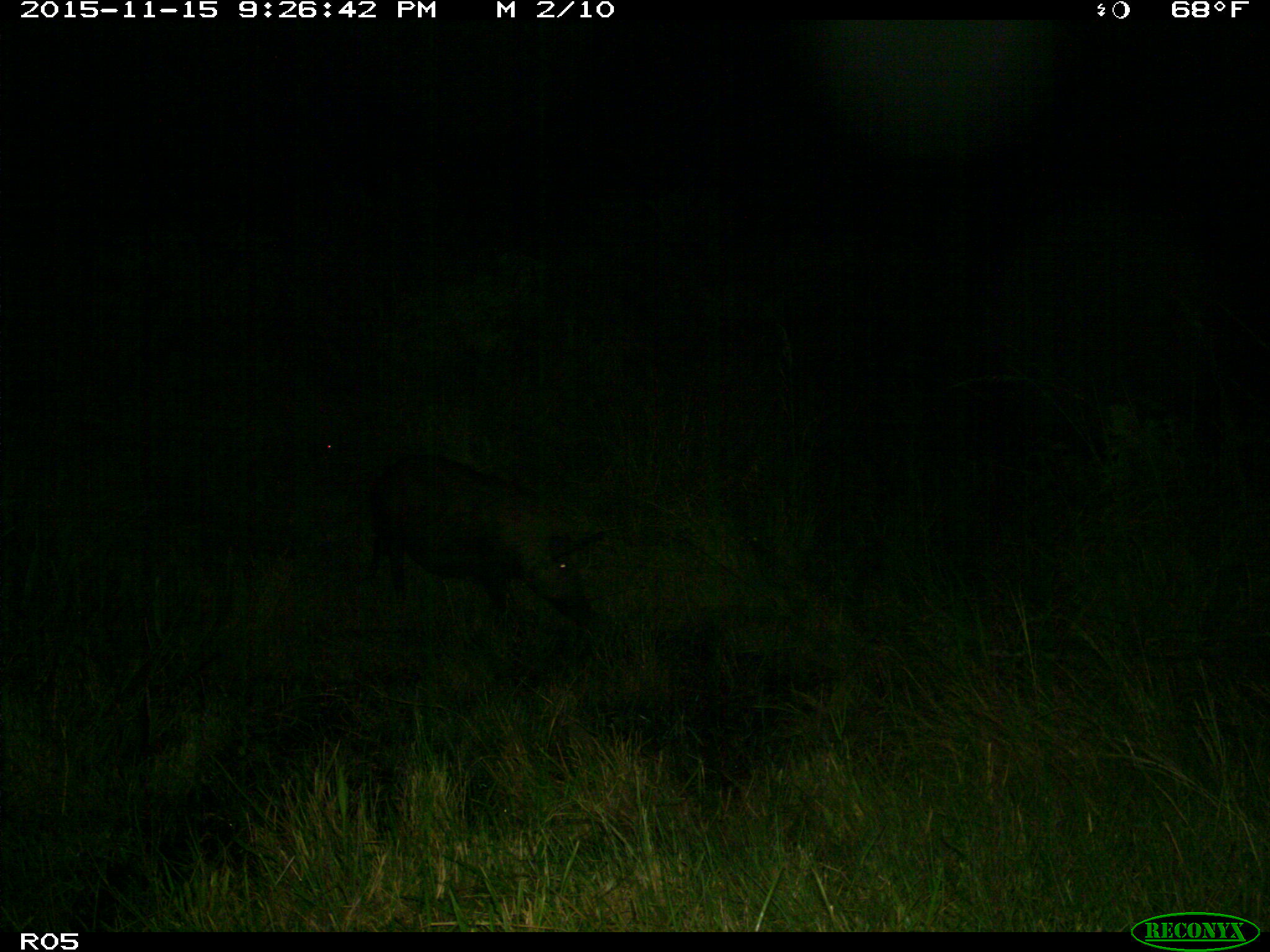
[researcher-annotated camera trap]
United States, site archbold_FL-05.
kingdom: Animalia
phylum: Chordata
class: Mammalia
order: Artiodactyla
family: Suidae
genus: Sus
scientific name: Sus scrofa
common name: wild boar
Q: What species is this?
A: Sus scrofa (wild boar).